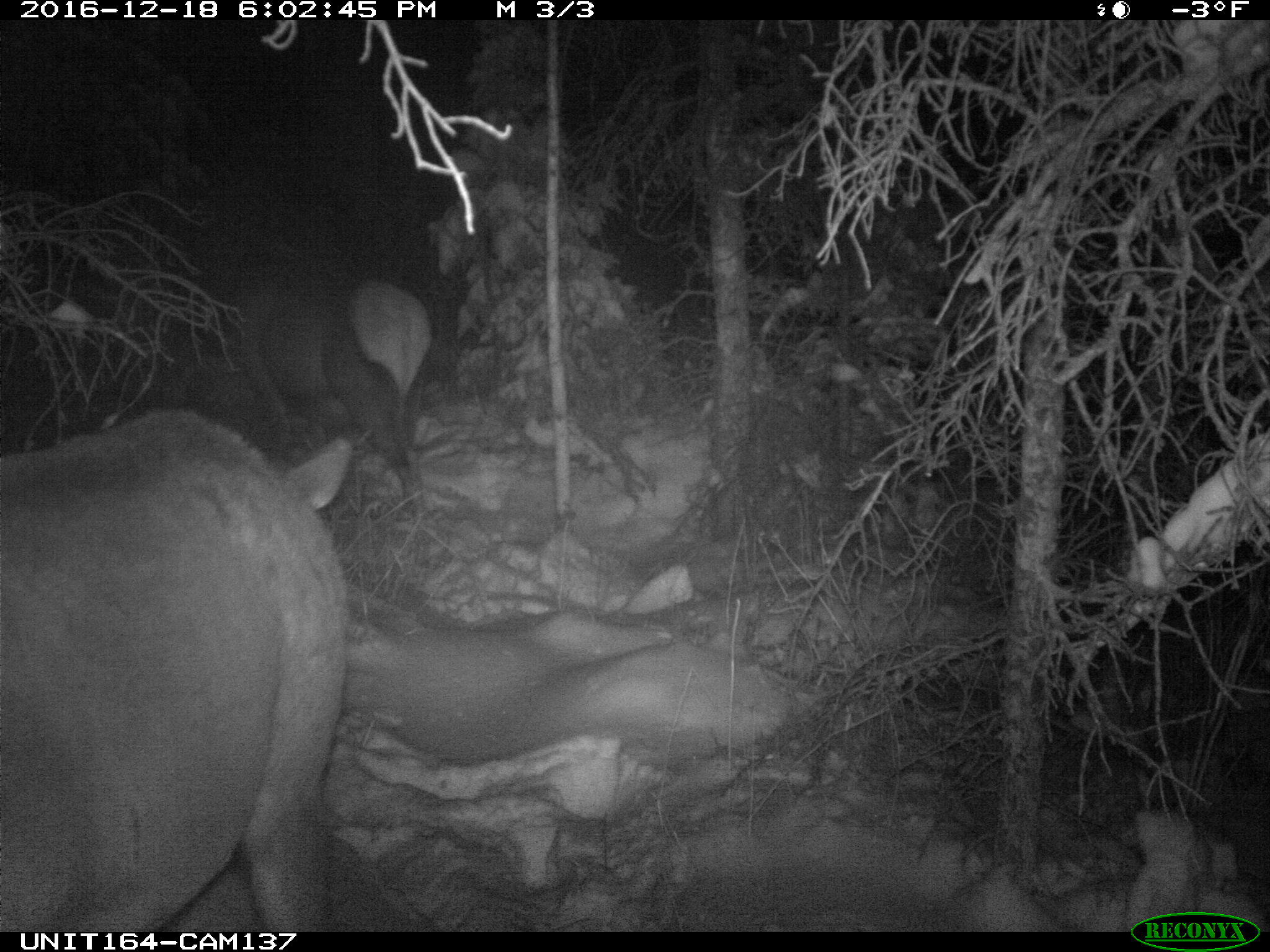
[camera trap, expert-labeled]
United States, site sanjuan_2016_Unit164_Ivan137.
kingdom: Animalia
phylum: Chordata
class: Mammalia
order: Artiodactyla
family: Cervidae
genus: Cervus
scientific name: Cervus elaphus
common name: red deer